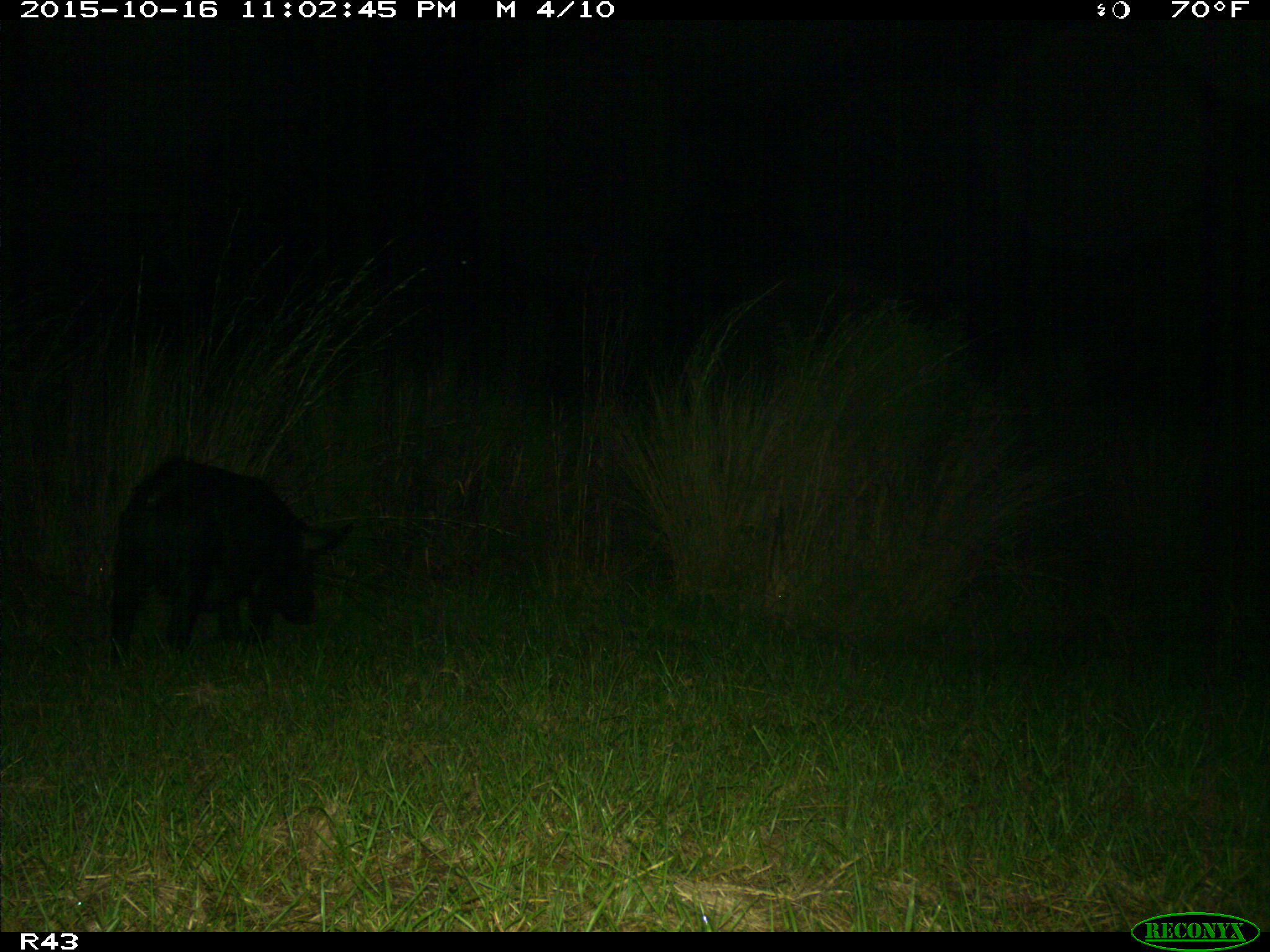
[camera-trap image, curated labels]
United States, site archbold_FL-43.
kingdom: Animalia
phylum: Chordata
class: Mammalia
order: Artiodactyla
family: Suidae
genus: Sus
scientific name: Sus scrofa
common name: wild boar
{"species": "Sus scrofa (wild boar)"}